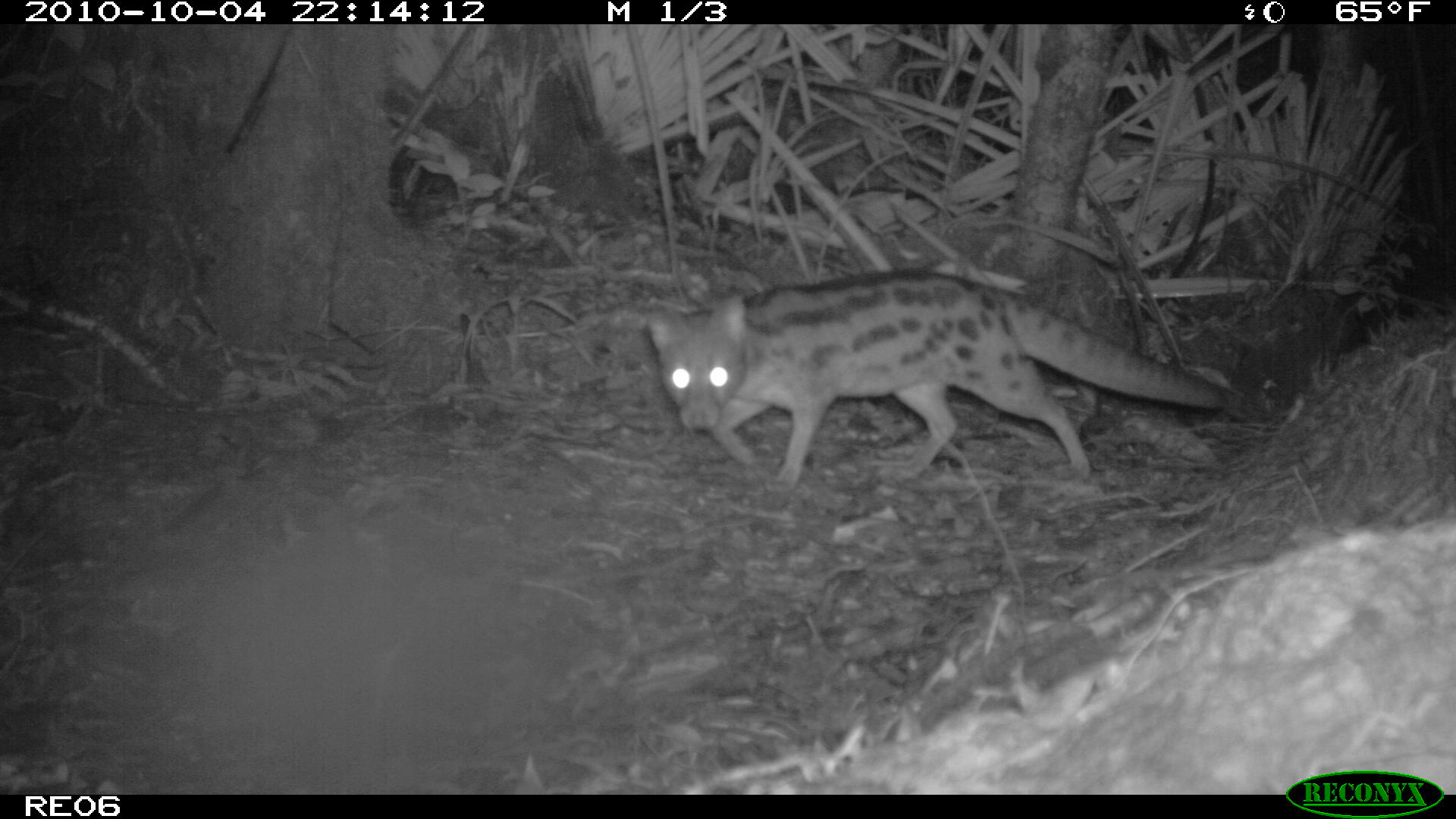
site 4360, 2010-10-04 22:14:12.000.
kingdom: Animalia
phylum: Chordata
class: Mammalia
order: Carnivora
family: Eupleridae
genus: Fossa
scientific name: Fossa fossana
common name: fanaloka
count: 1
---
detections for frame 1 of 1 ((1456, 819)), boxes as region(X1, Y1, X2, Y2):
fossa fossana: region(644, 266, 1227, 497)